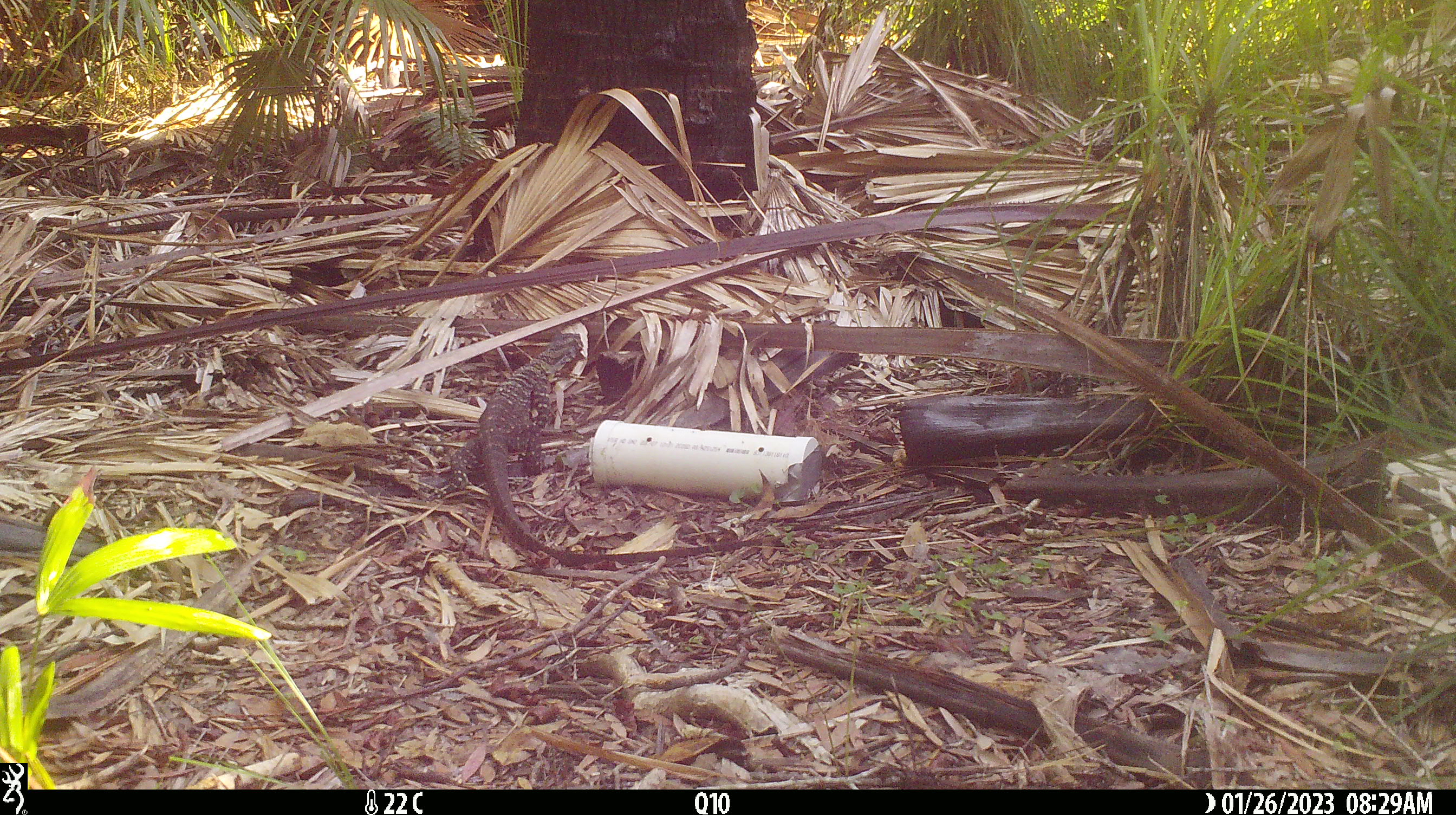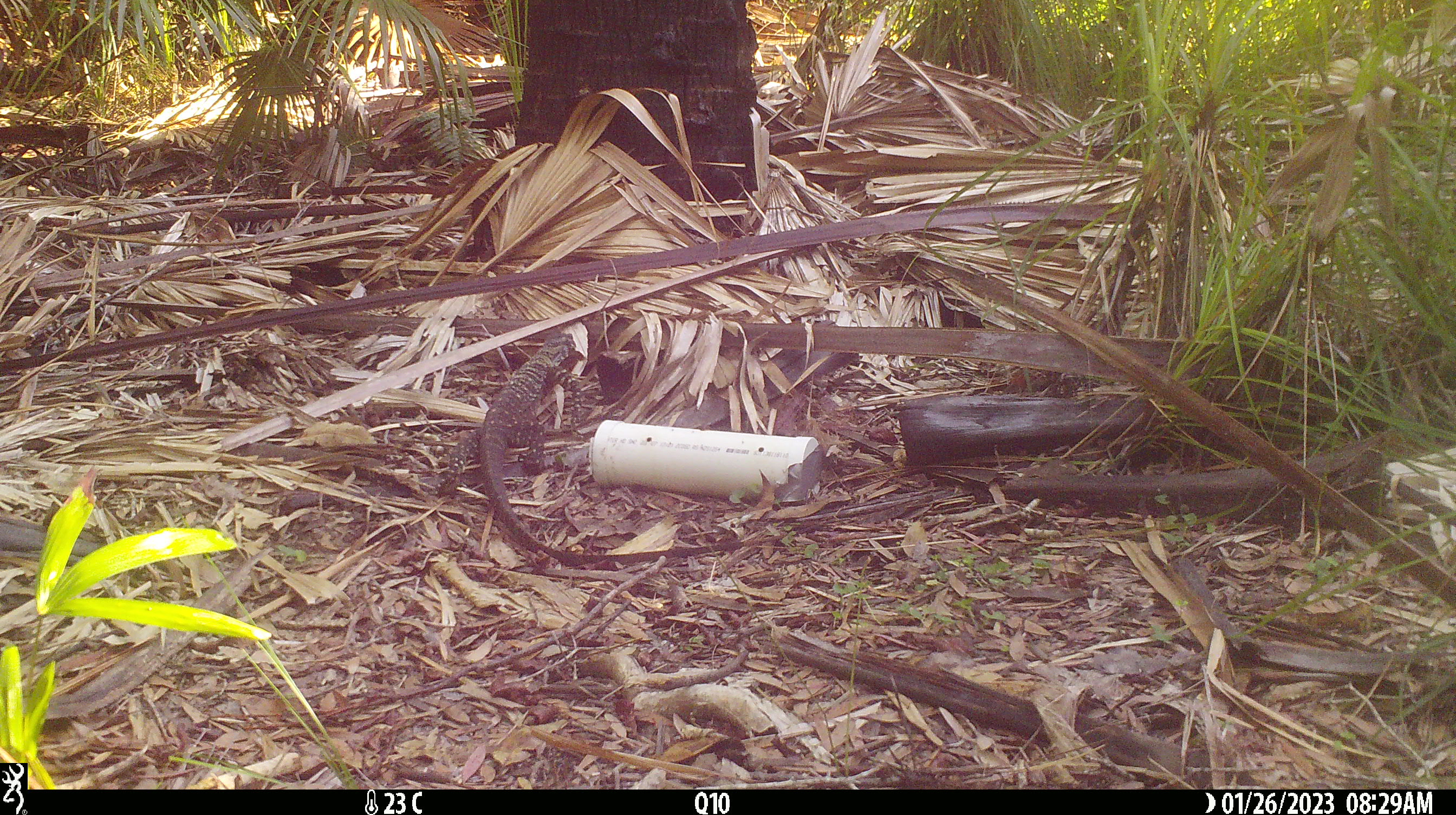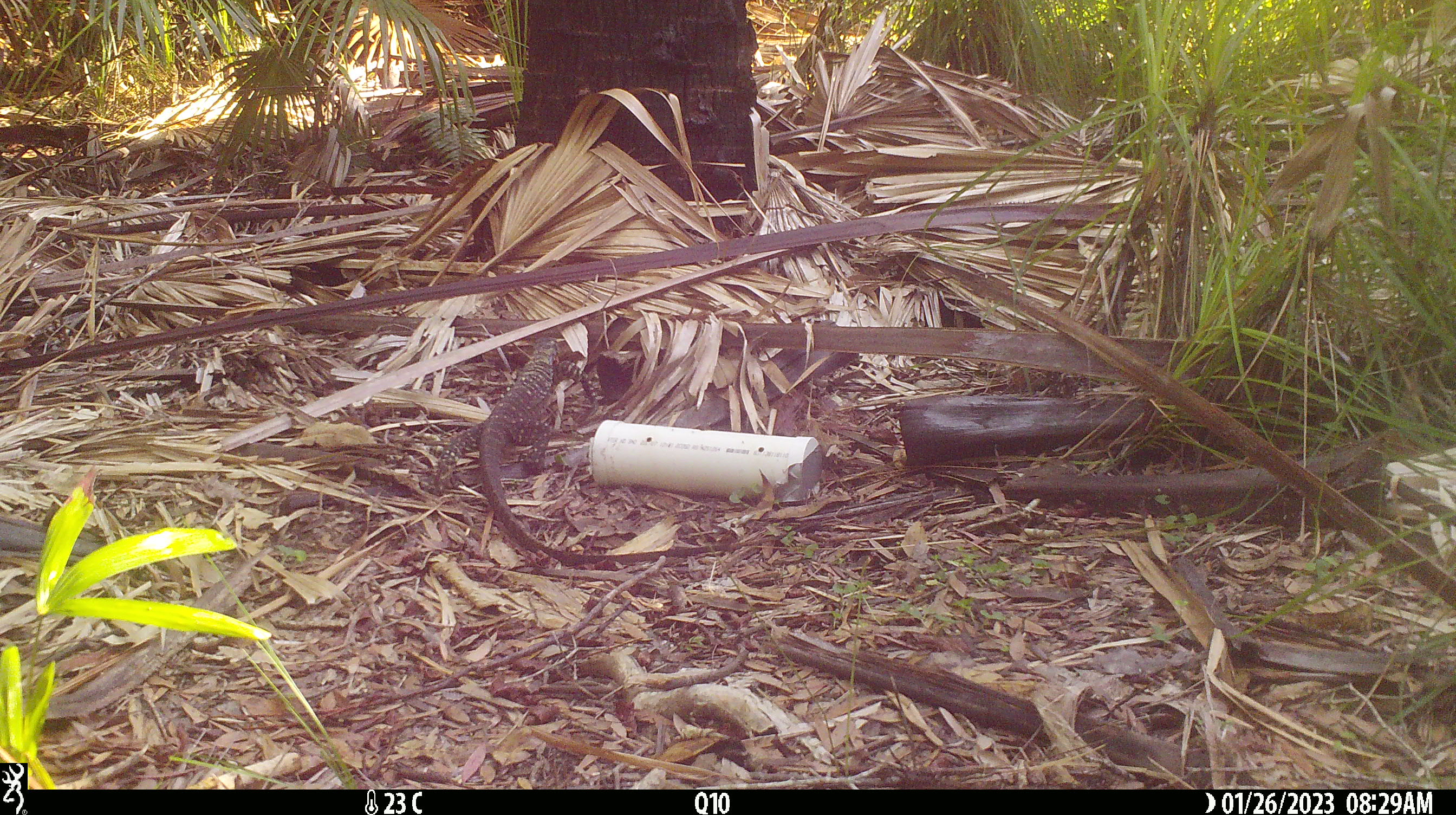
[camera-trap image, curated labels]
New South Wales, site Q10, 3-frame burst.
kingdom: Animalia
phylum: Chordata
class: Reptilia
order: Squamata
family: Varanidae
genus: Varanus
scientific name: Varanus varius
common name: lace monitor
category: goanna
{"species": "goanna (lace monitor) (Varanus varius)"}